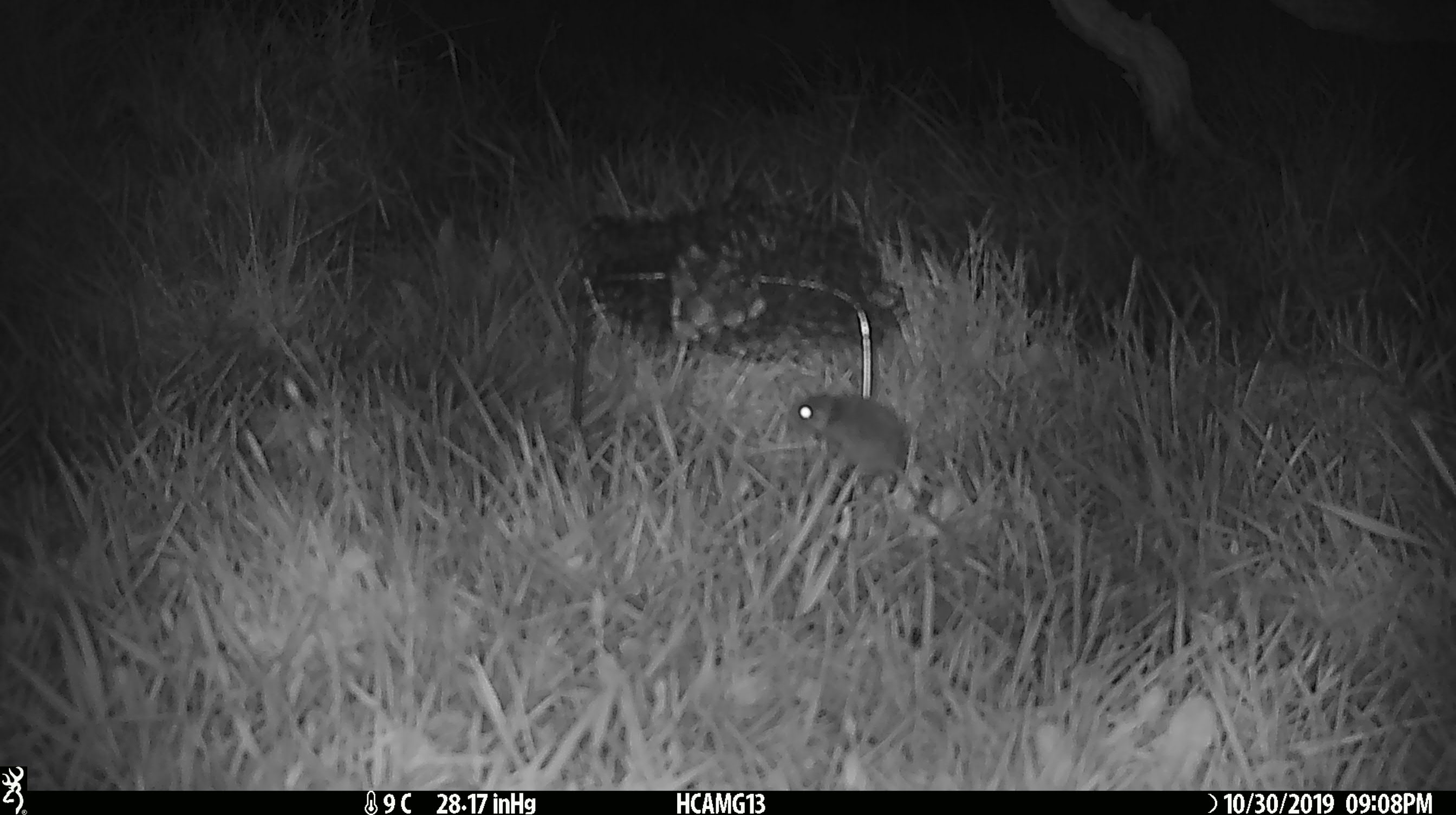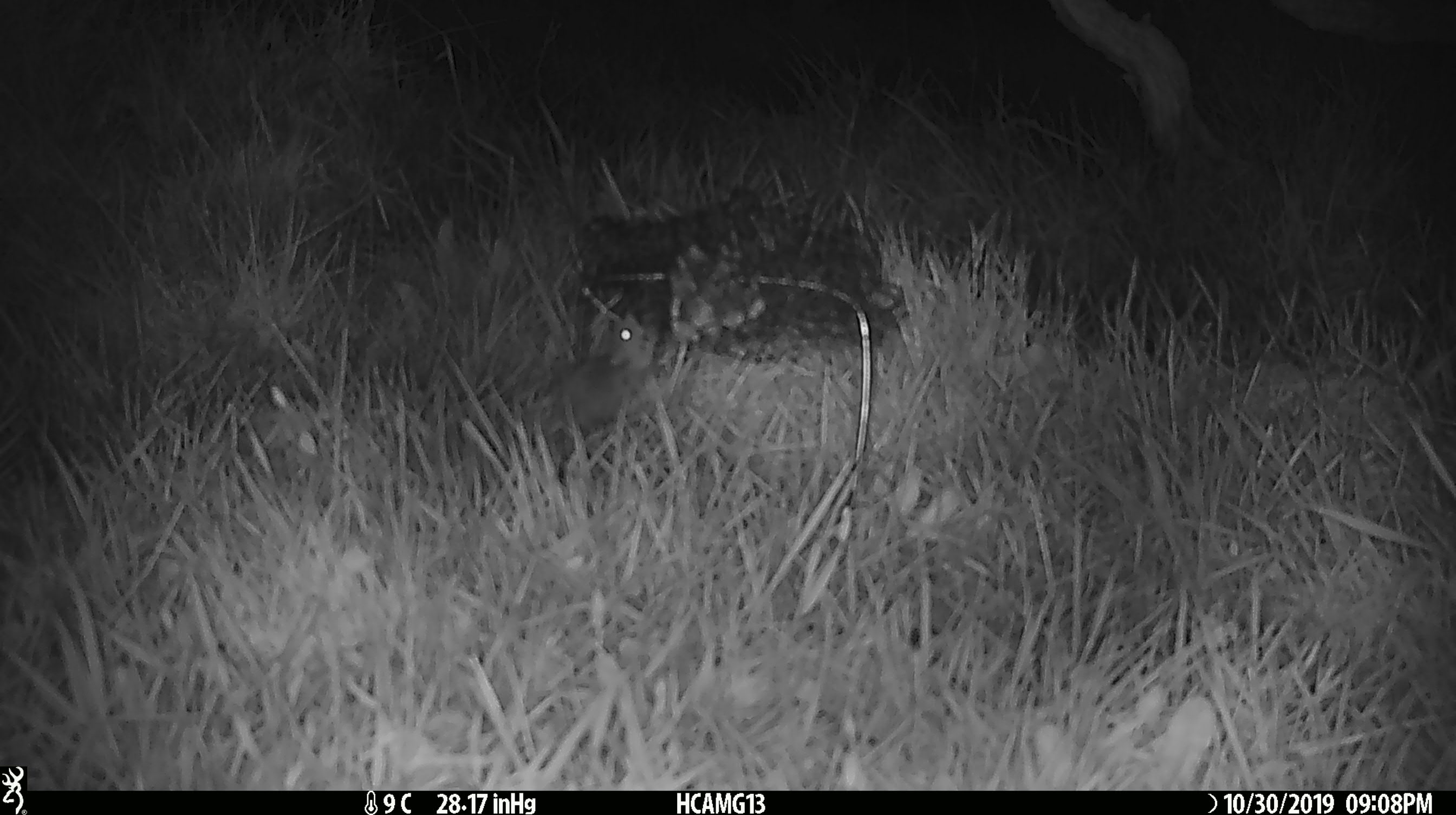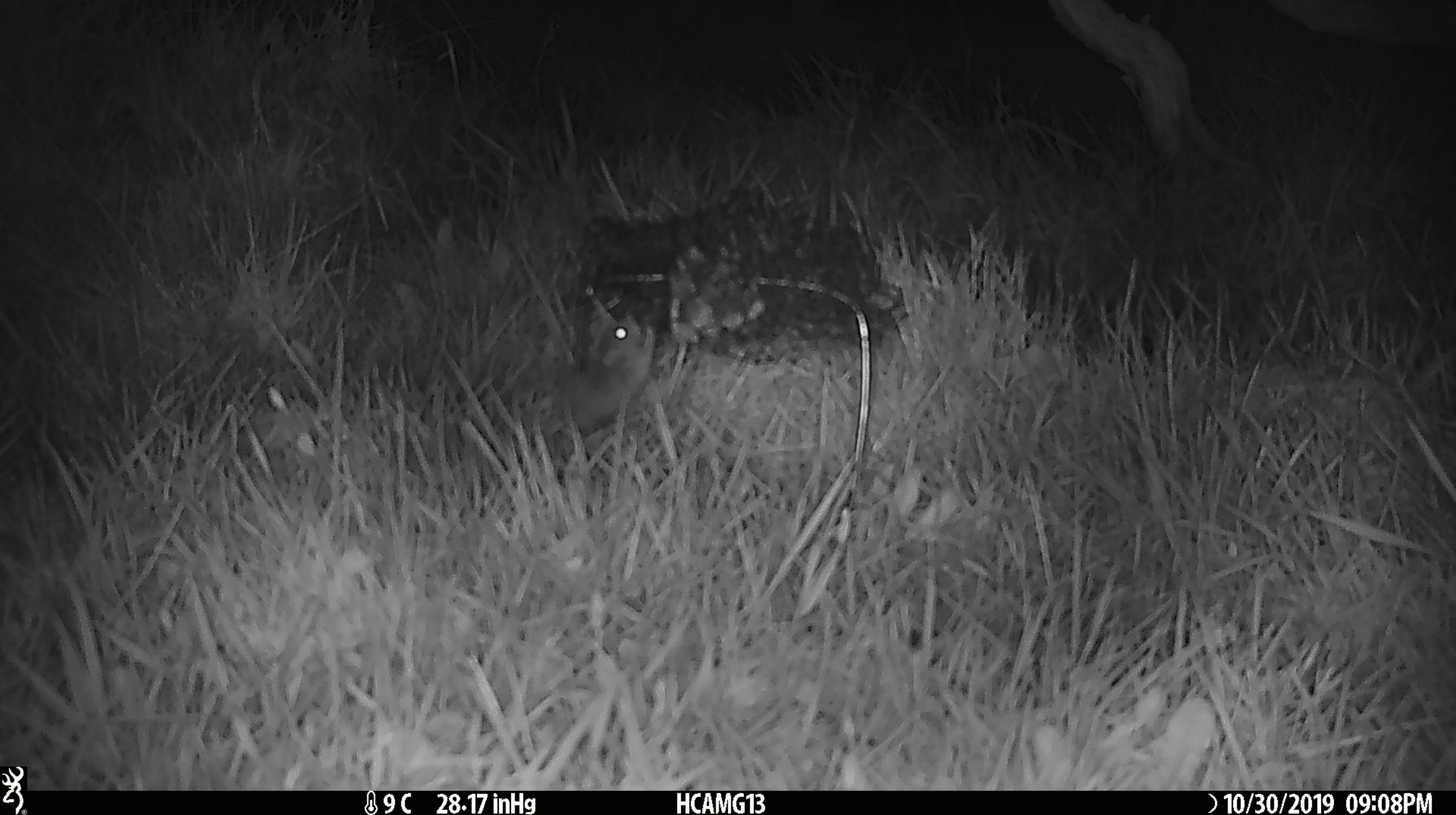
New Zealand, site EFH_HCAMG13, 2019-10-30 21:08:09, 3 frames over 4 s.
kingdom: Animalia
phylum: Chordata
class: Mammalia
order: Rodentia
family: Muridae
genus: Mus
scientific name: Mus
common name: mouse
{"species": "mouse (Mus)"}